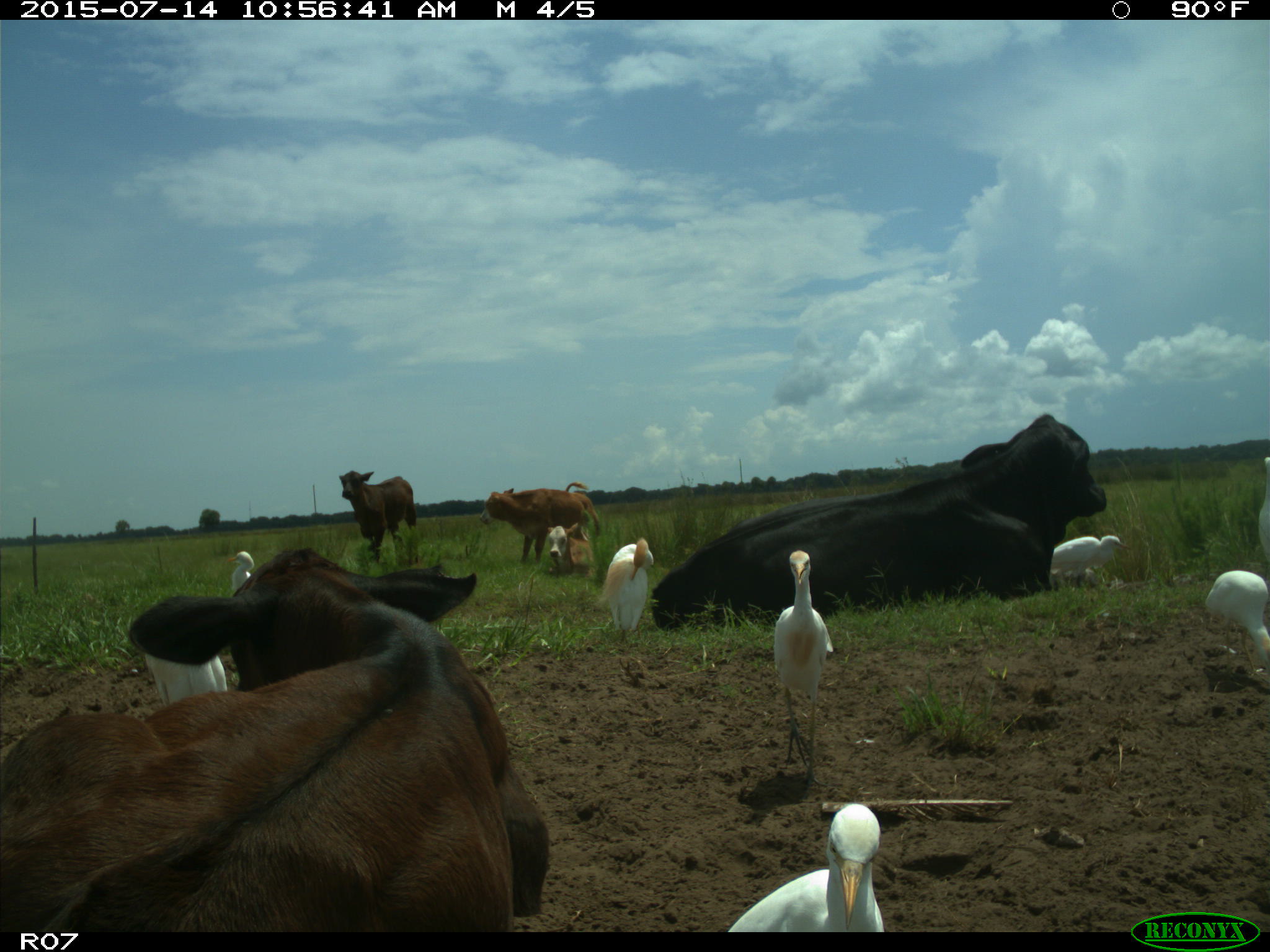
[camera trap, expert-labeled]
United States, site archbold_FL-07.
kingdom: Animalia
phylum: Chordata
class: Mammalia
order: Artiodactyla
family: Bovidae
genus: Bos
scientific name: Bos taurus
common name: domestic cow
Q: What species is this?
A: Bos taurus (domestic cow).